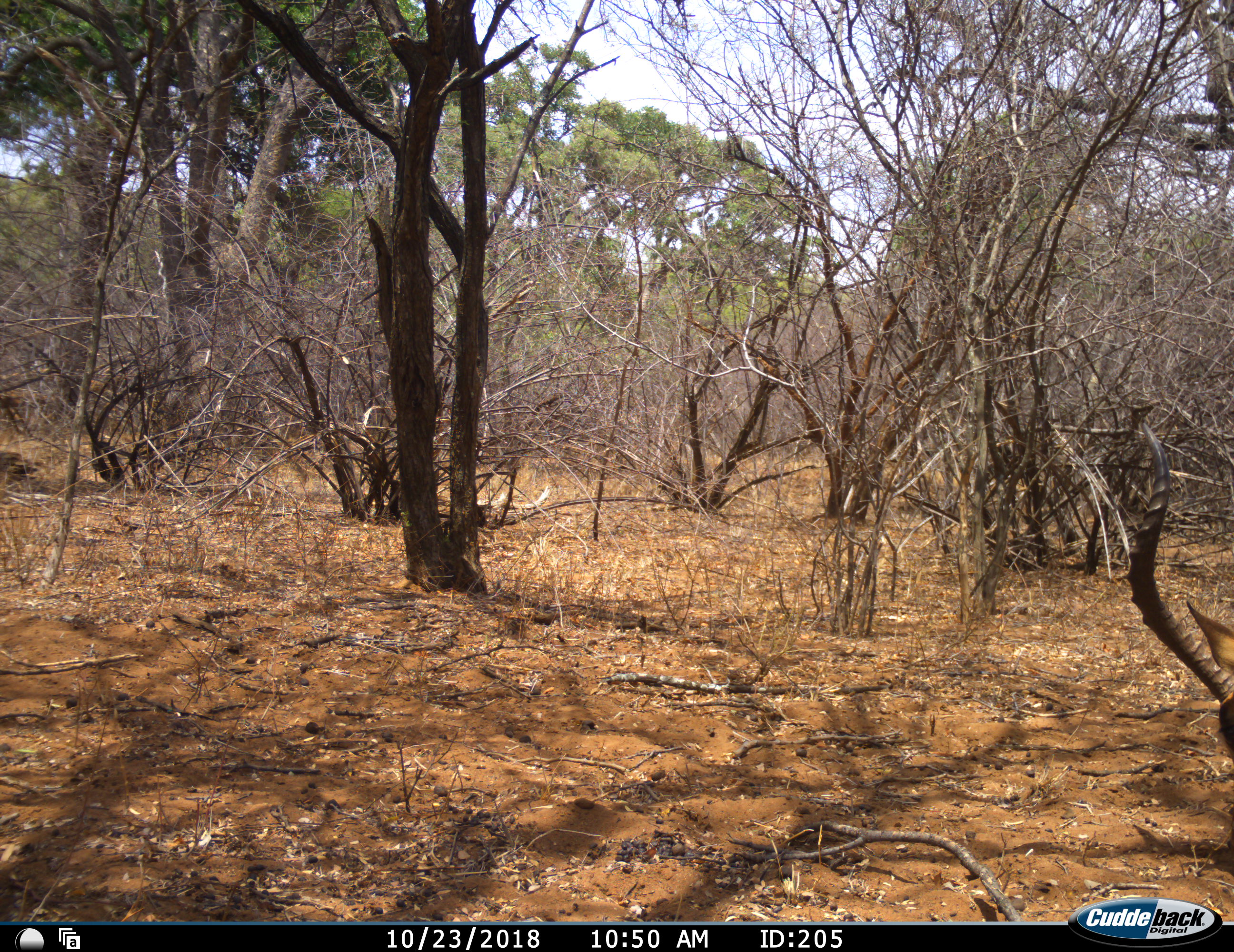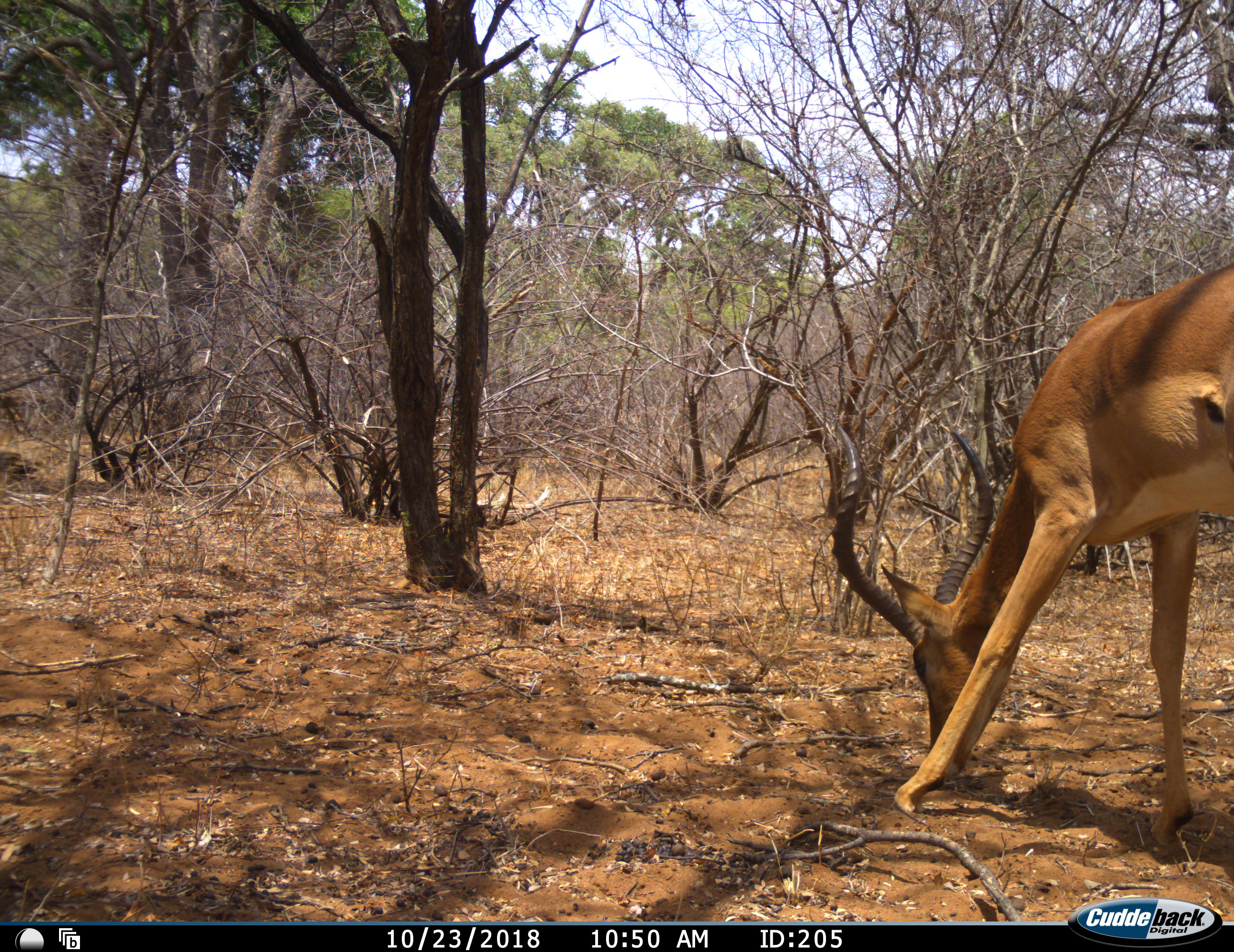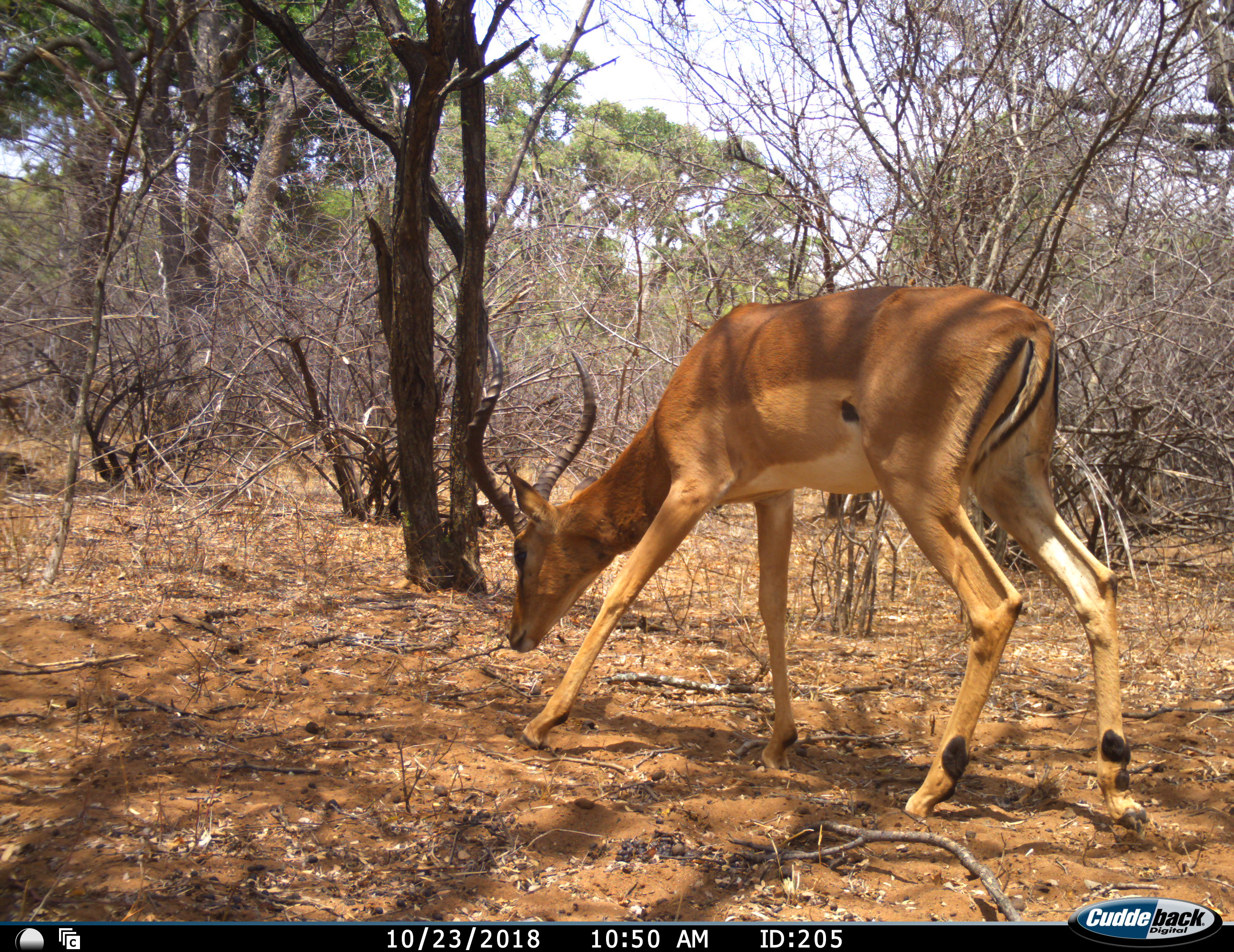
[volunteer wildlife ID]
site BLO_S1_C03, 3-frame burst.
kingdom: Animalia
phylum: Chordata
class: Mammalia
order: Artiodactyla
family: Bovidae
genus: Aepyceros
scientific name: Aepyceros melampus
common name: impala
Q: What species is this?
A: Impala (Aepyceros melampus).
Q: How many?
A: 1.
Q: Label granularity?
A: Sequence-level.